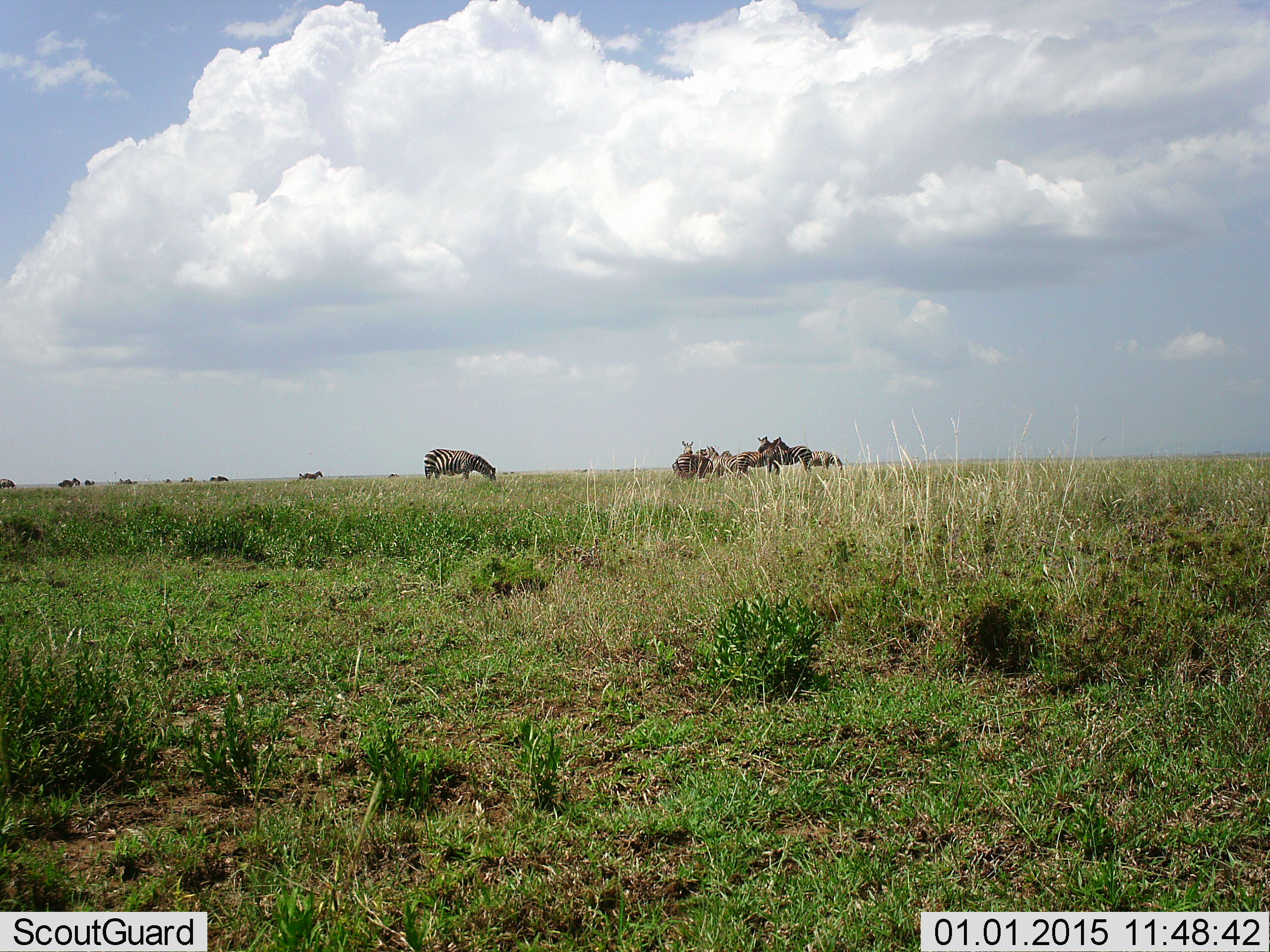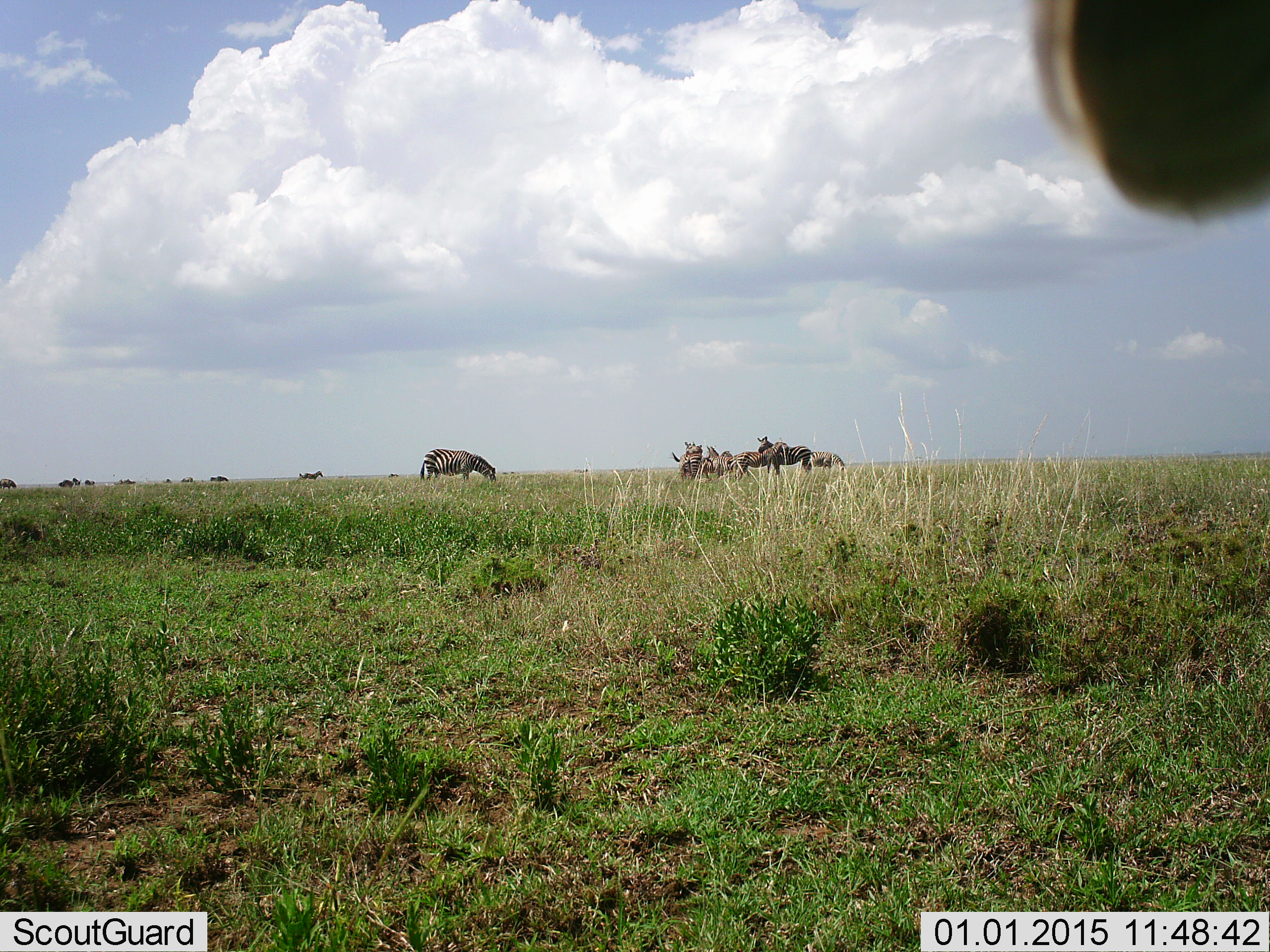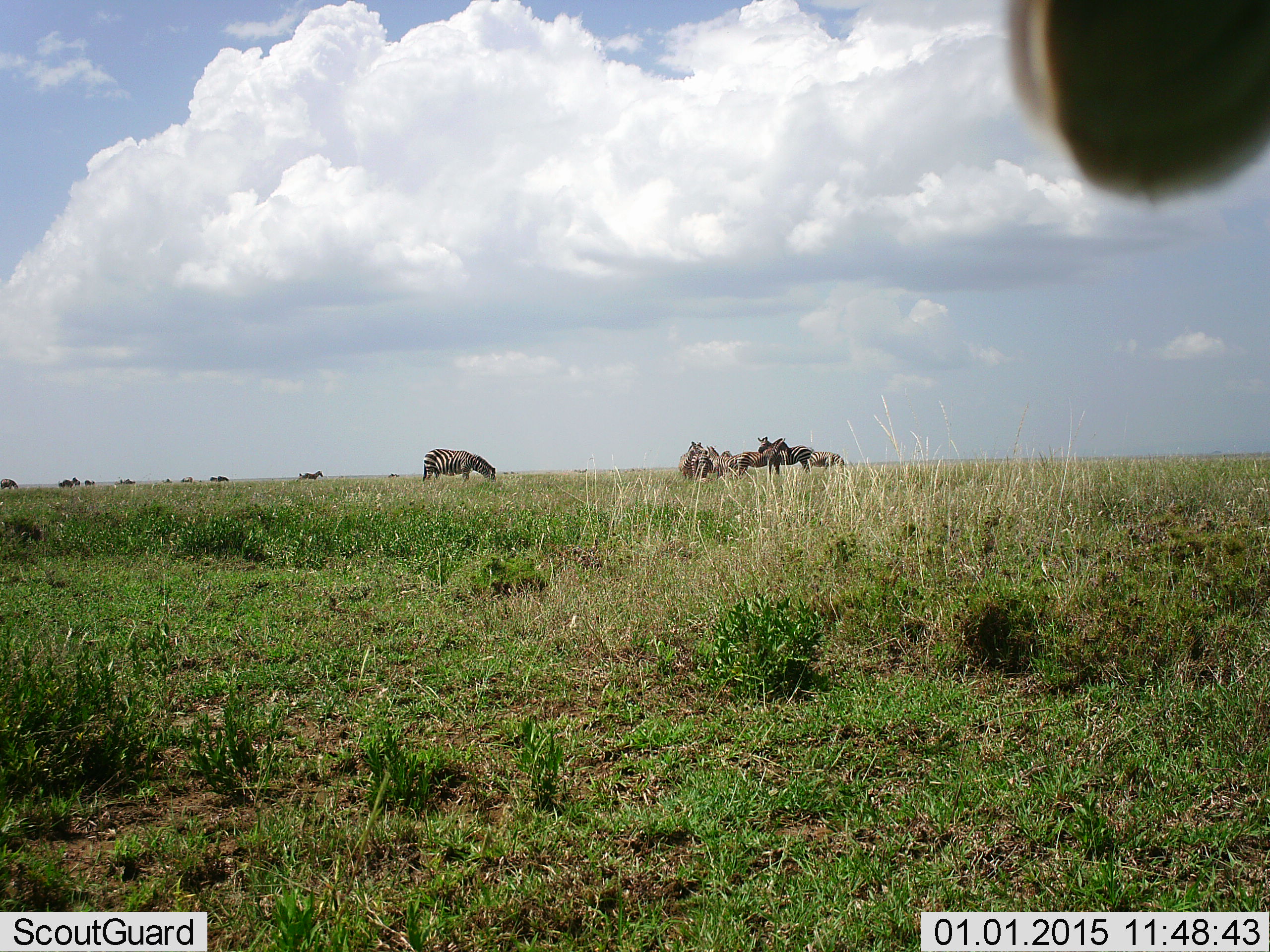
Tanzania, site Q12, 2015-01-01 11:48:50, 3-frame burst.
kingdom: Animalia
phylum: Chordata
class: Mammalia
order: Perissodactyla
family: Equidae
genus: Equus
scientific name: Equus quagga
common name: plains zebra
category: zebra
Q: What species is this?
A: Zebra (plains zebra) (Equus quagga).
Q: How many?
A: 11-50.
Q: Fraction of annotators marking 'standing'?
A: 50%.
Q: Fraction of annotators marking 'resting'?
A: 6%.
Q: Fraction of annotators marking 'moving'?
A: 28%.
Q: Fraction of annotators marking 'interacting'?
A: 33%.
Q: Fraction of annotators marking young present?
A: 0%.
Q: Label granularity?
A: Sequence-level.